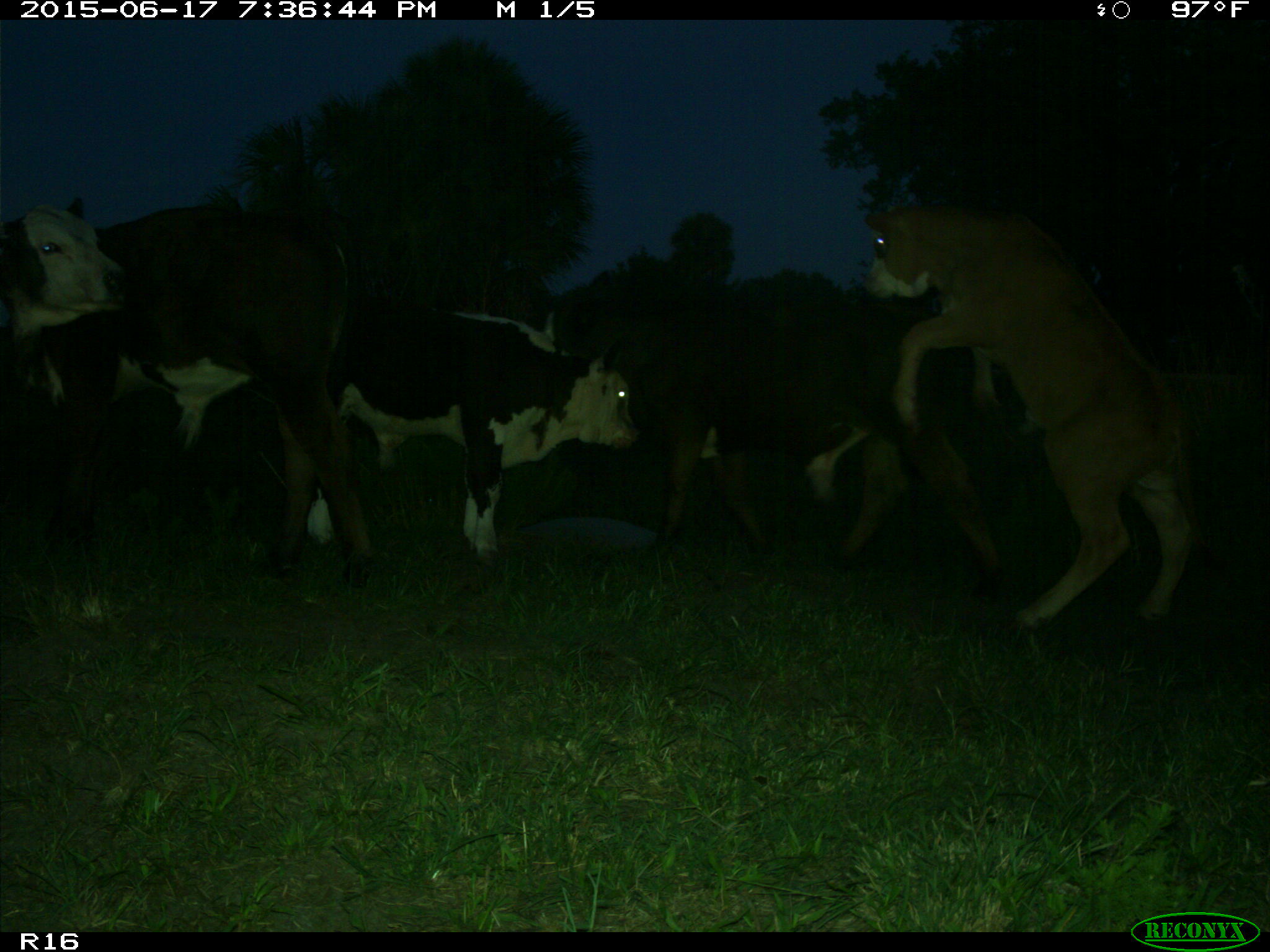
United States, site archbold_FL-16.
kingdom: Animalia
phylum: Chordata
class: Mammalia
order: Artiodactyla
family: Bovidae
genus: Bos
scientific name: Bos taurus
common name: domestic cow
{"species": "Bos taurus (domestic cow)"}